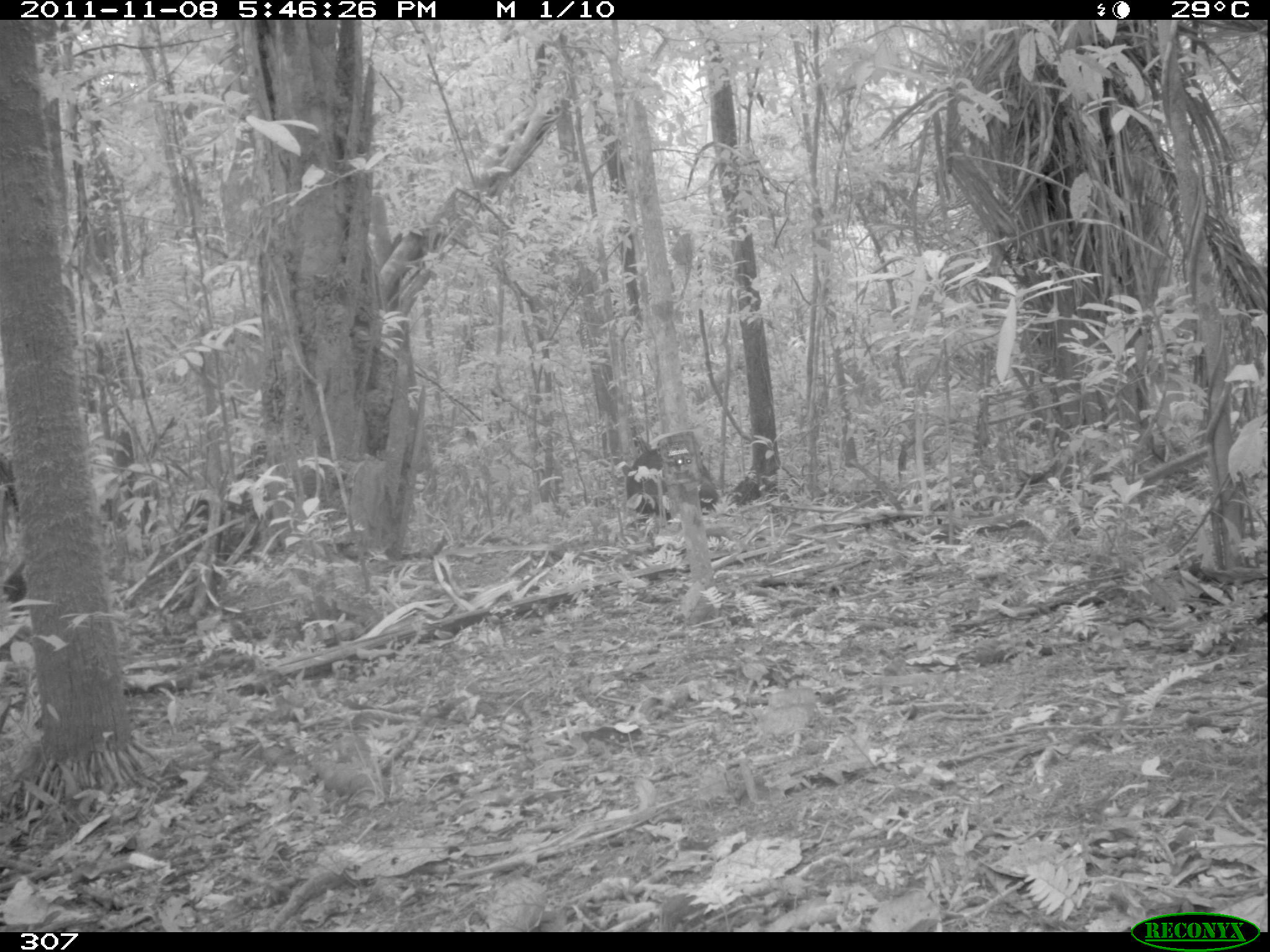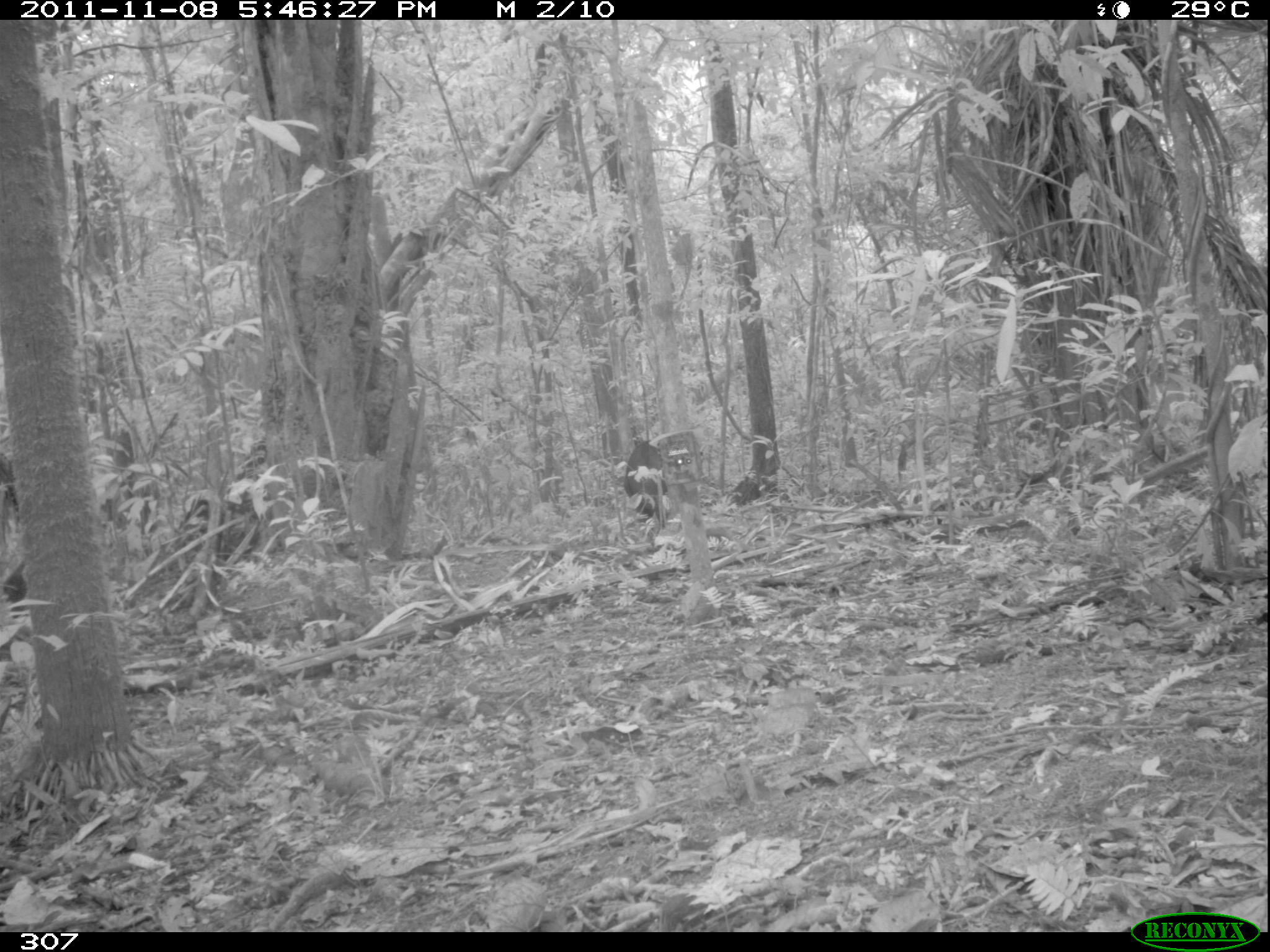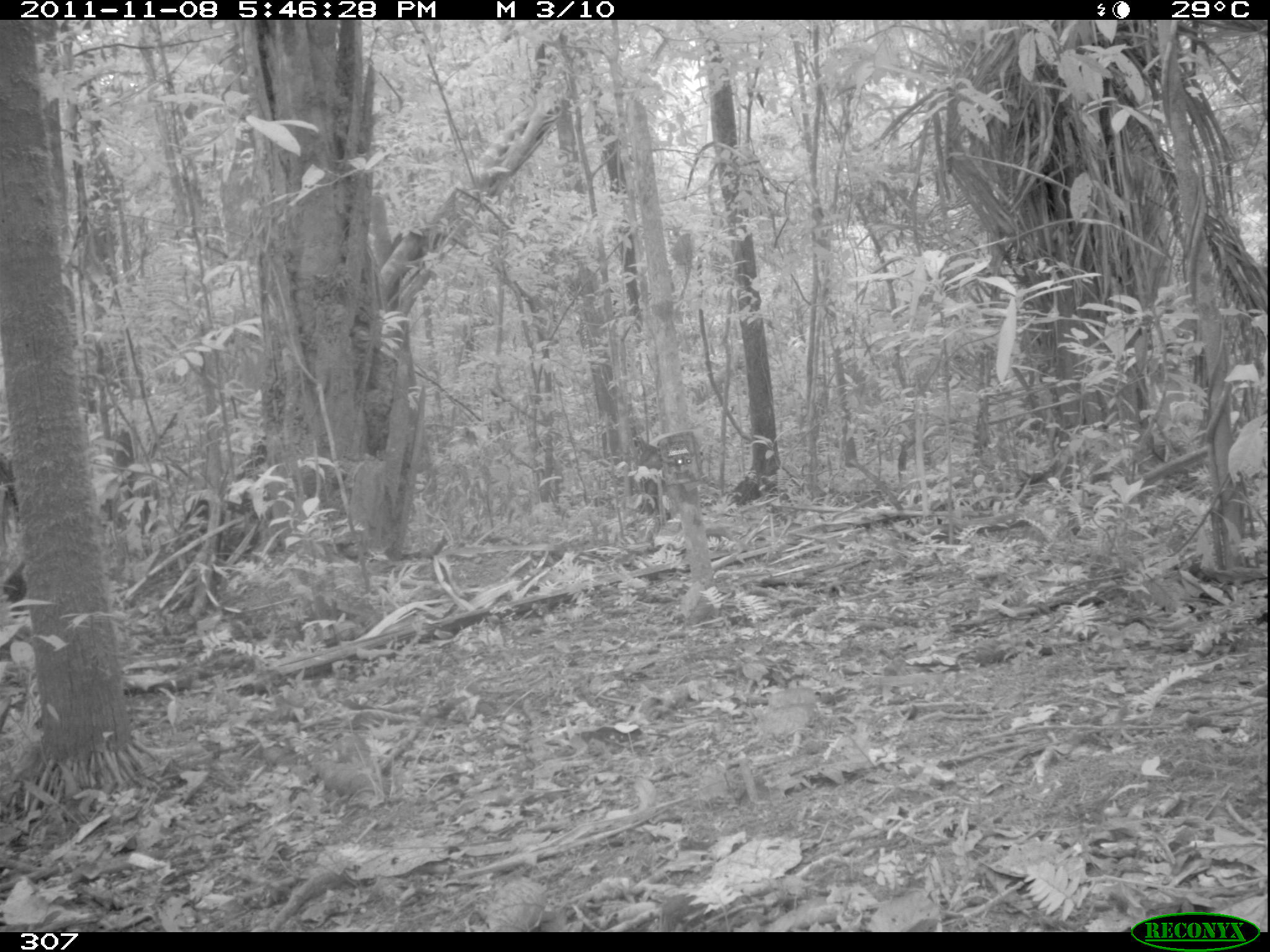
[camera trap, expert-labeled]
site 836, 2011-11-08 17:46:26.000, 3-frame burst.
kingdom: Animalia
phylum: Chordata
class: Mammalia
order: Artiodactyla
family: Tayassuidae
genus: Tayassu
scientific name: Tayassu pecari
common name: white-lipped peccary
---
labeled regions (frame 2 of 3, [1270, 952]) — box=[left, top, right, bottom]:
tayassu pecari: box=[624, 442, 666, 529]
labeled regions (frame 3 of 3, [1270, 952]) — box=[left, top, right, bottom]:
tayassu pecari: box=[629, 436, 665, 511]